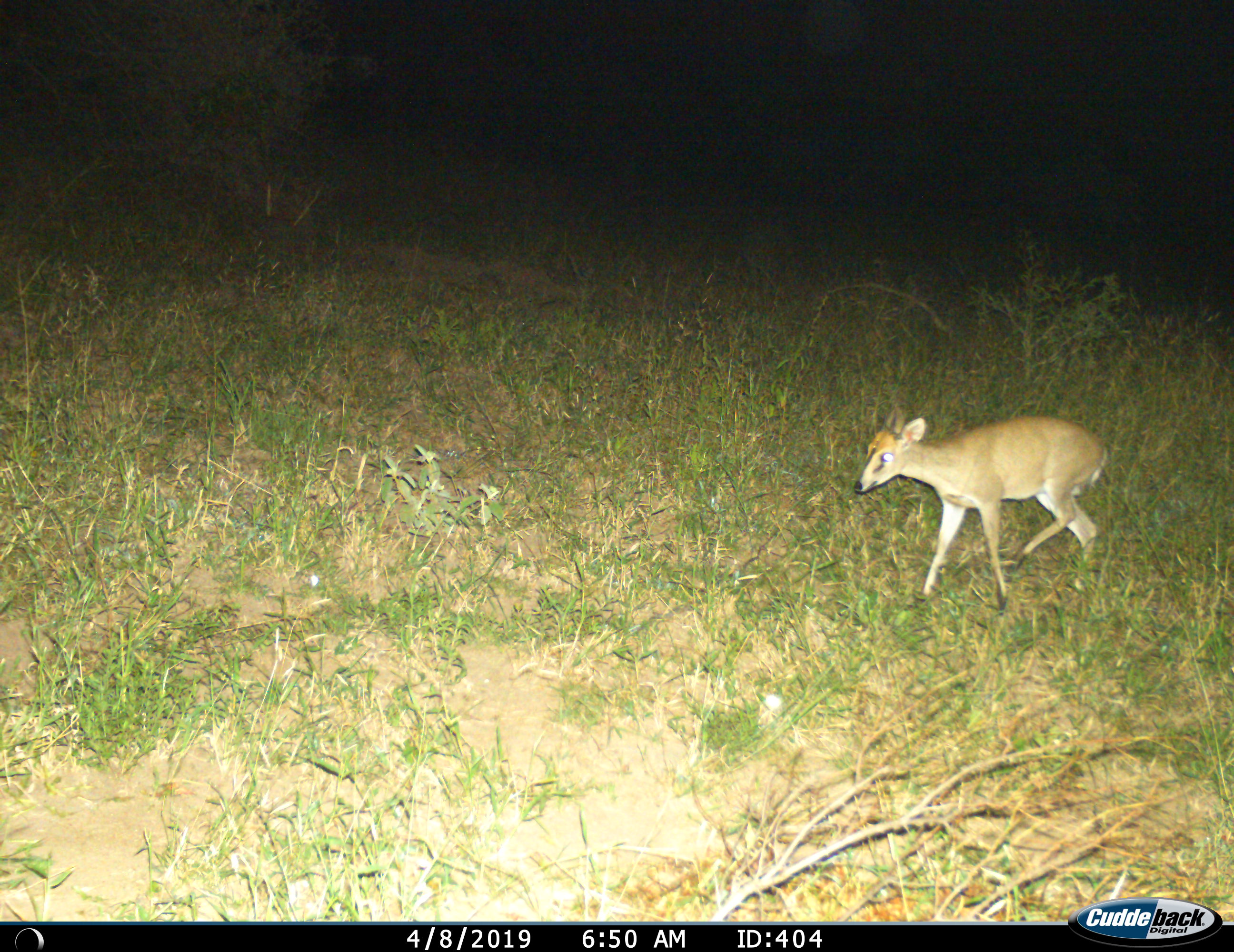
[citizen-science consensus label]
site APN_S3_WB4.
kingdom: Animalia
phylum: Chordata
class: Mammalia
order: Artiodactyla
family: Bovidae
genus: Sylvicapra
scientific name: Sylvicapra grimmia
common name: common duiker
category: duikercommongrey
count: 1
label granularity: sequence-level